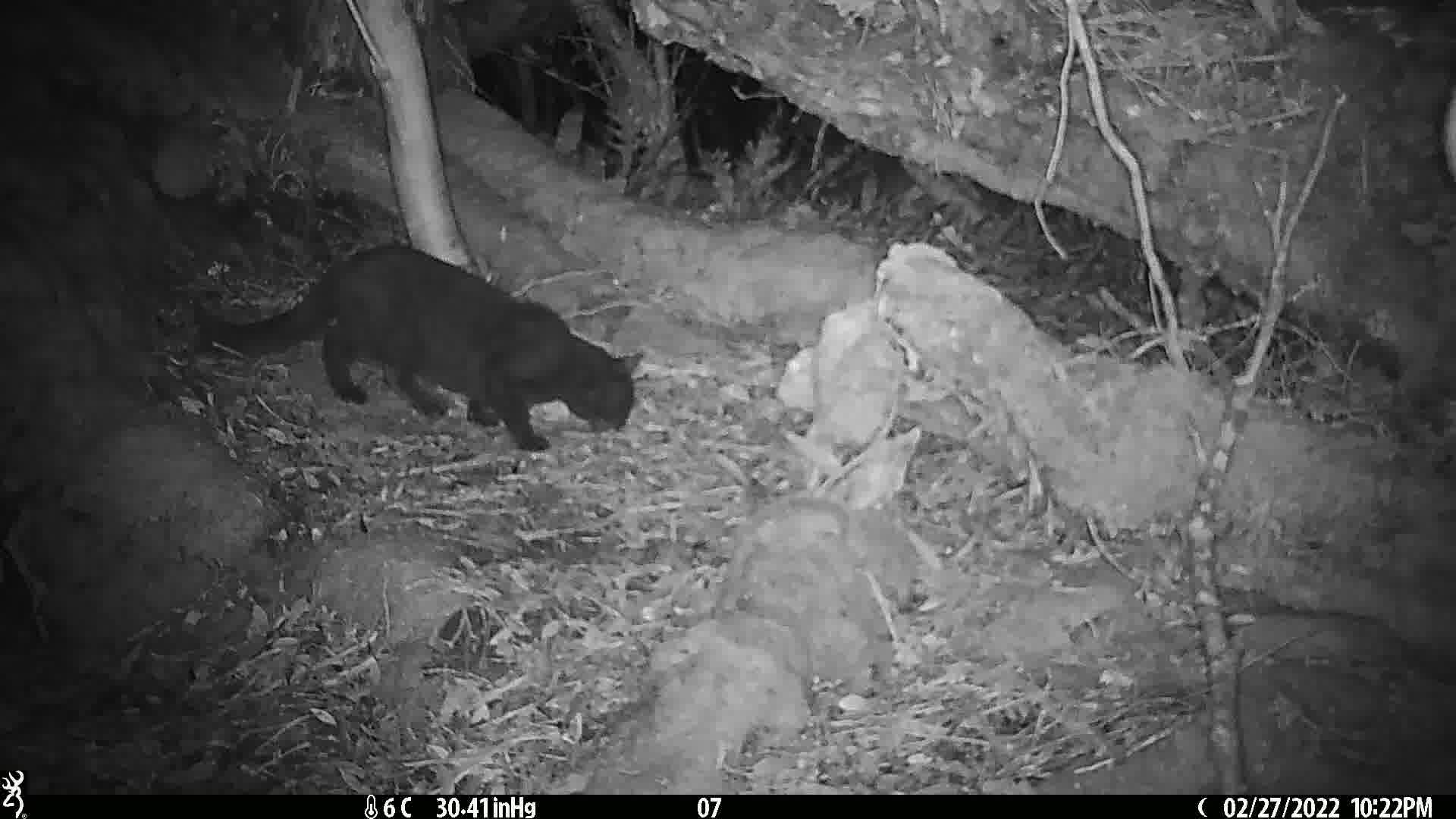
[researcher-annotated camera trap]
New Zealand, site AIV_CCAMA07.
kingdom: Animalia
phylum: Chordata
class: Mammalia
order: Carnivora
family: Felidae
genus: Felis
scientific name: Felis catus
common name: domestic cat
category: cat